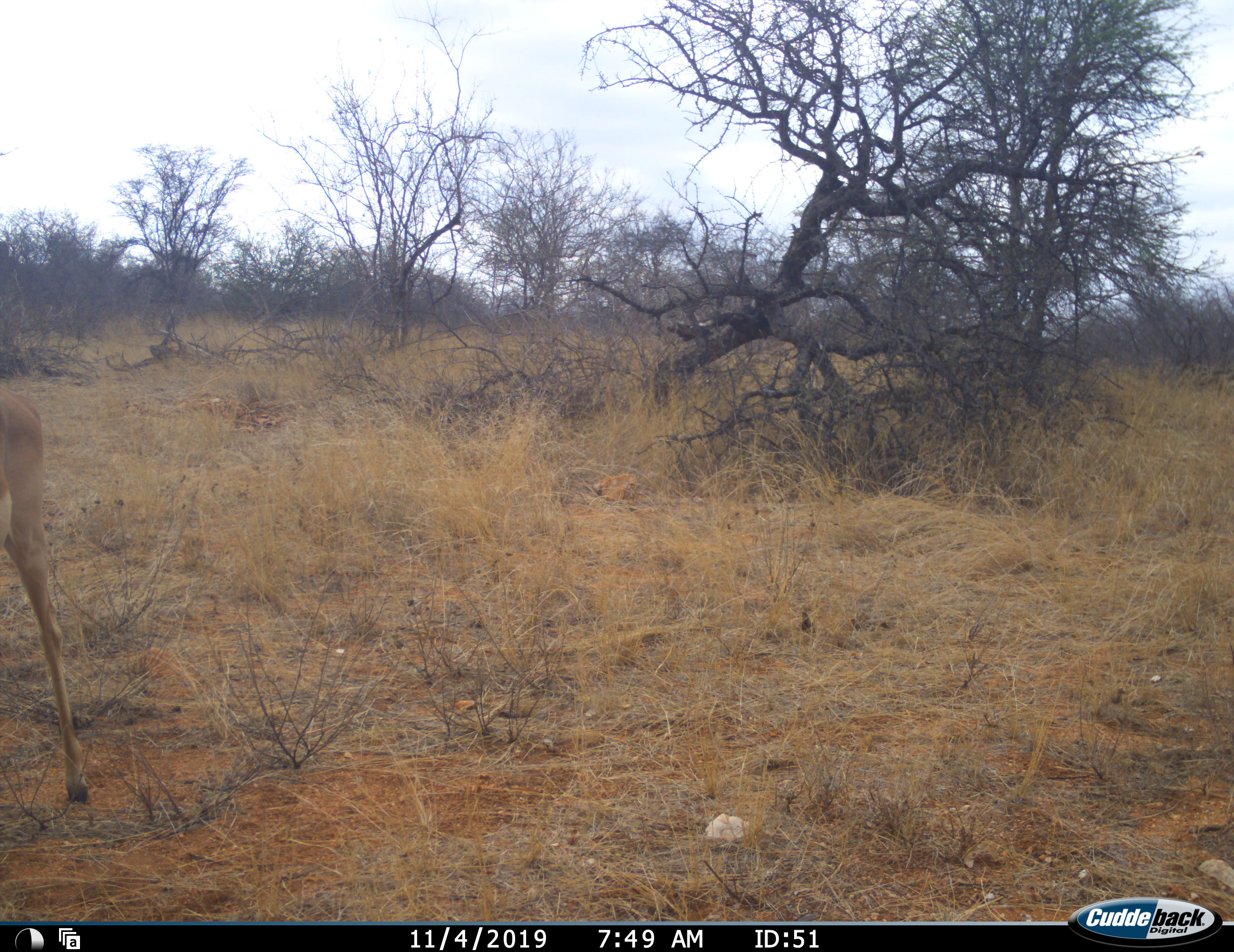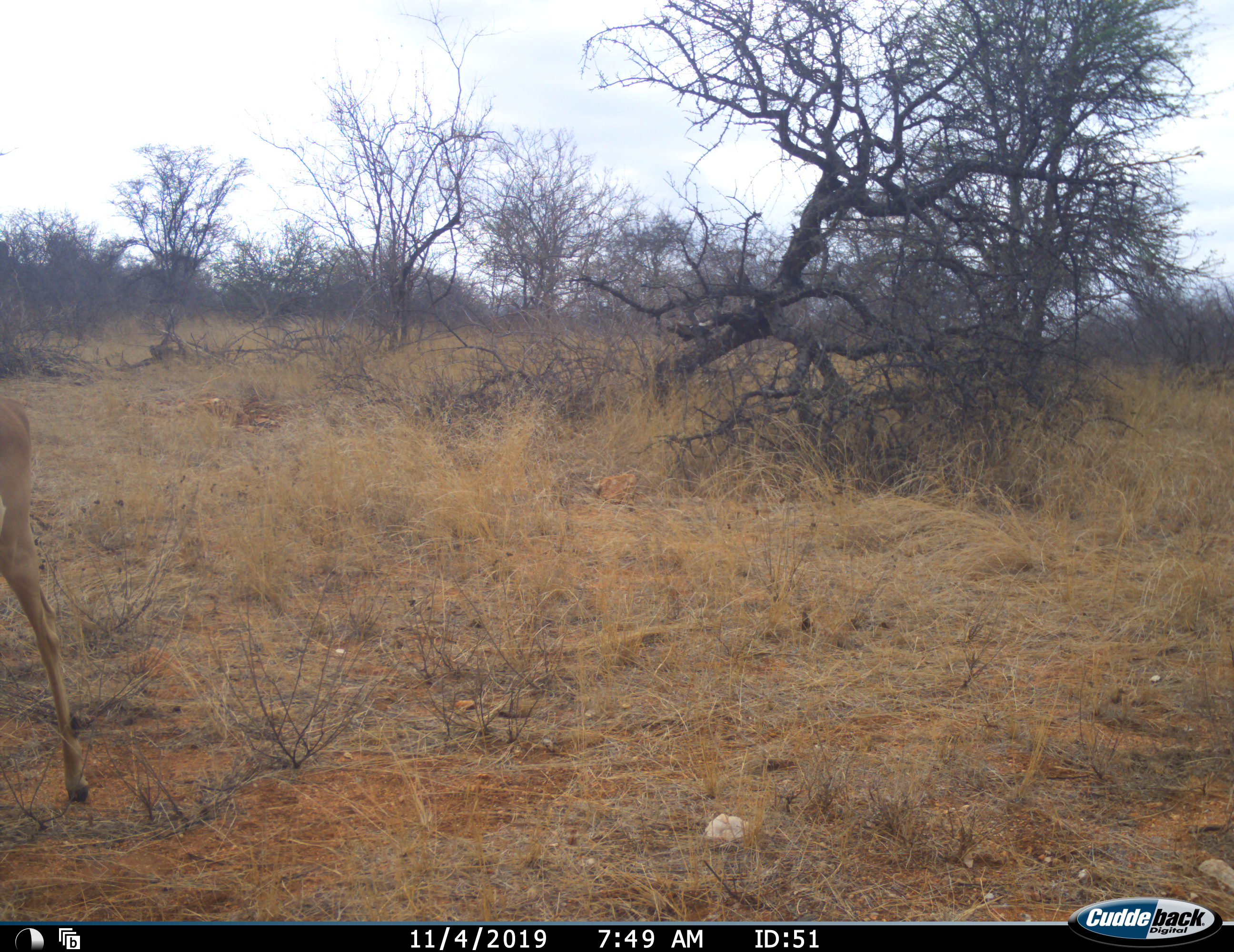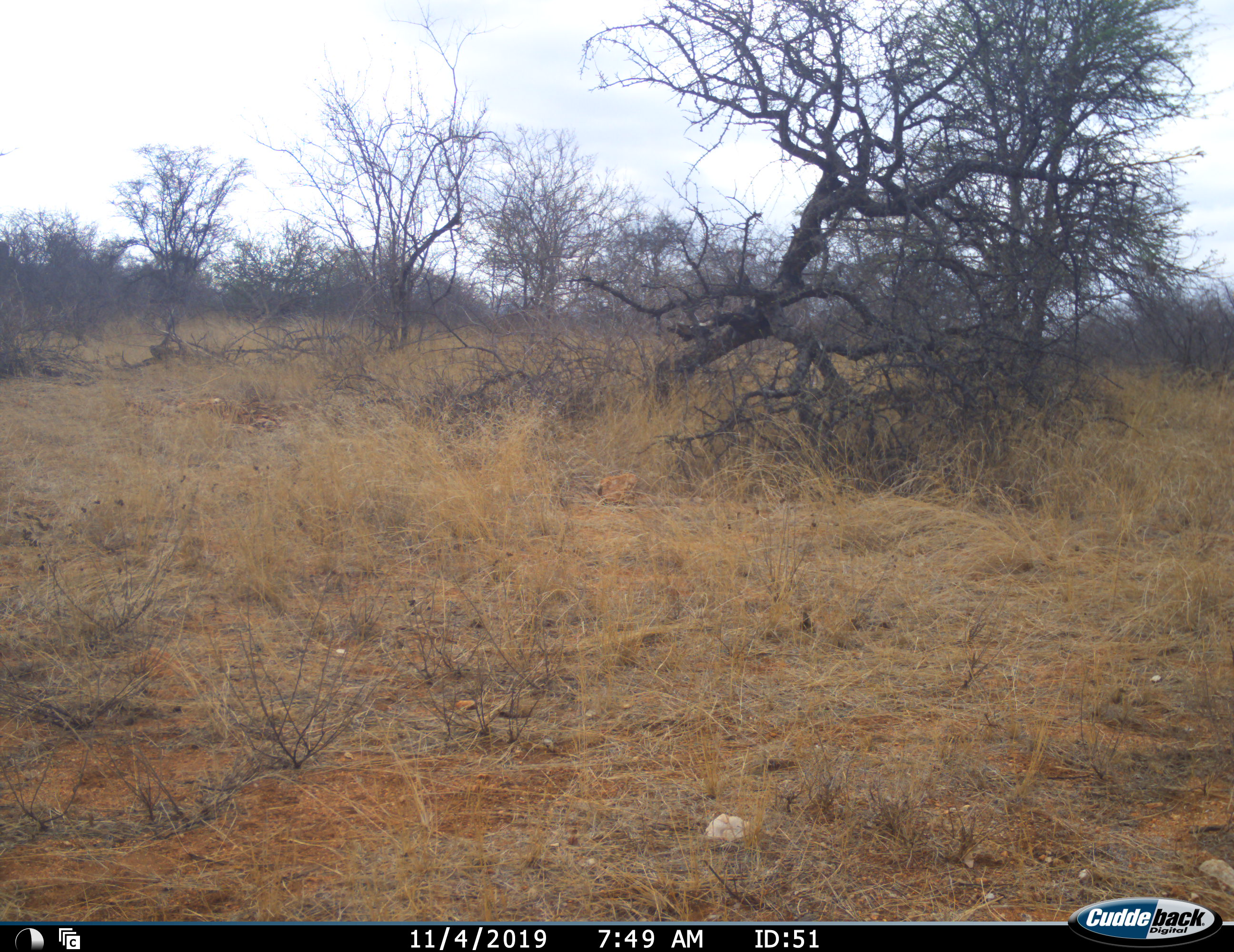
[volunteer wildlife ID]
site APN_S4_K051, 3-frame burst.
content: unidentified animal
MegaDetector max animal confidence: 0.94